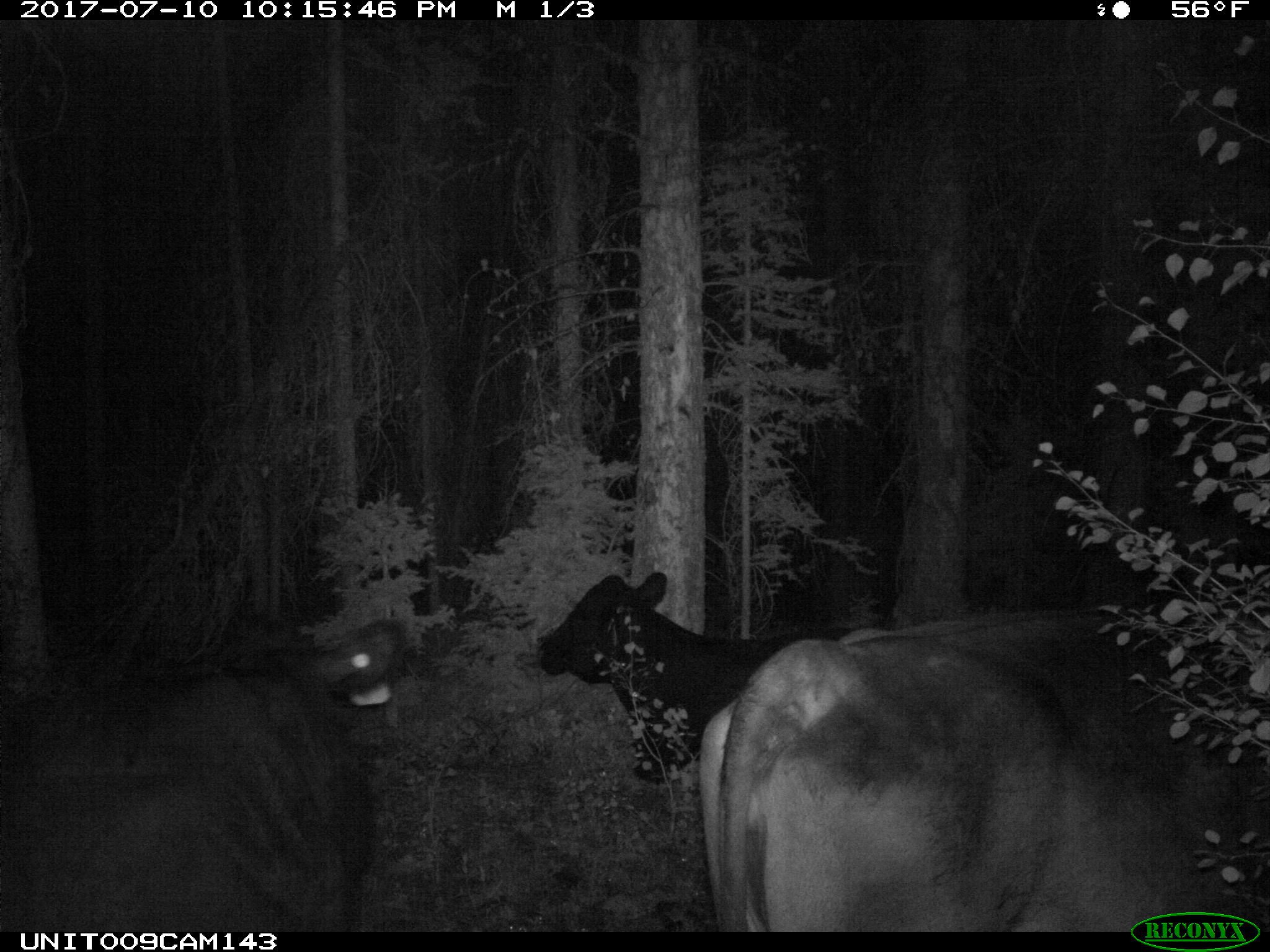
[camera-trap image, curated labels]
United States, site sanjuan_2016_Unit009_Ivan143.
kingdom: Animalia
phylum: Chordata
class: Mammalia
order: Artiodactyla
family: Bovidae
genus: Bos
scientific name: Bos taurus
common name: domestic cow